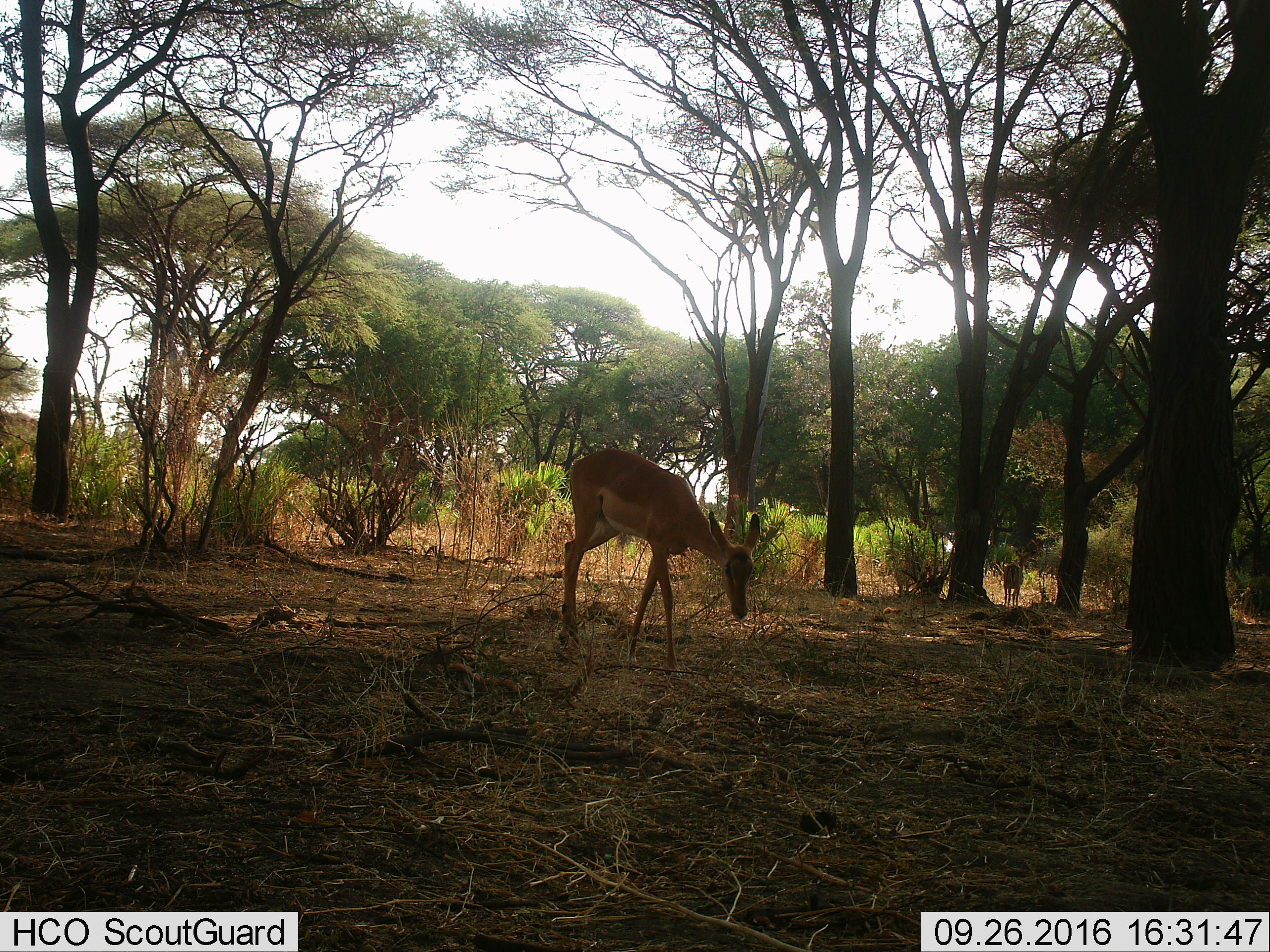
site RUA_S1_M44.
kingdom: Animalia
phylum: Chordata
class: Mammalia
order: Artiodactyla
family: Bovidae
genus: Aepyceros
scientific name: Aepyceros melampus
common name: impala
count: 2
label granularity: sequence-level